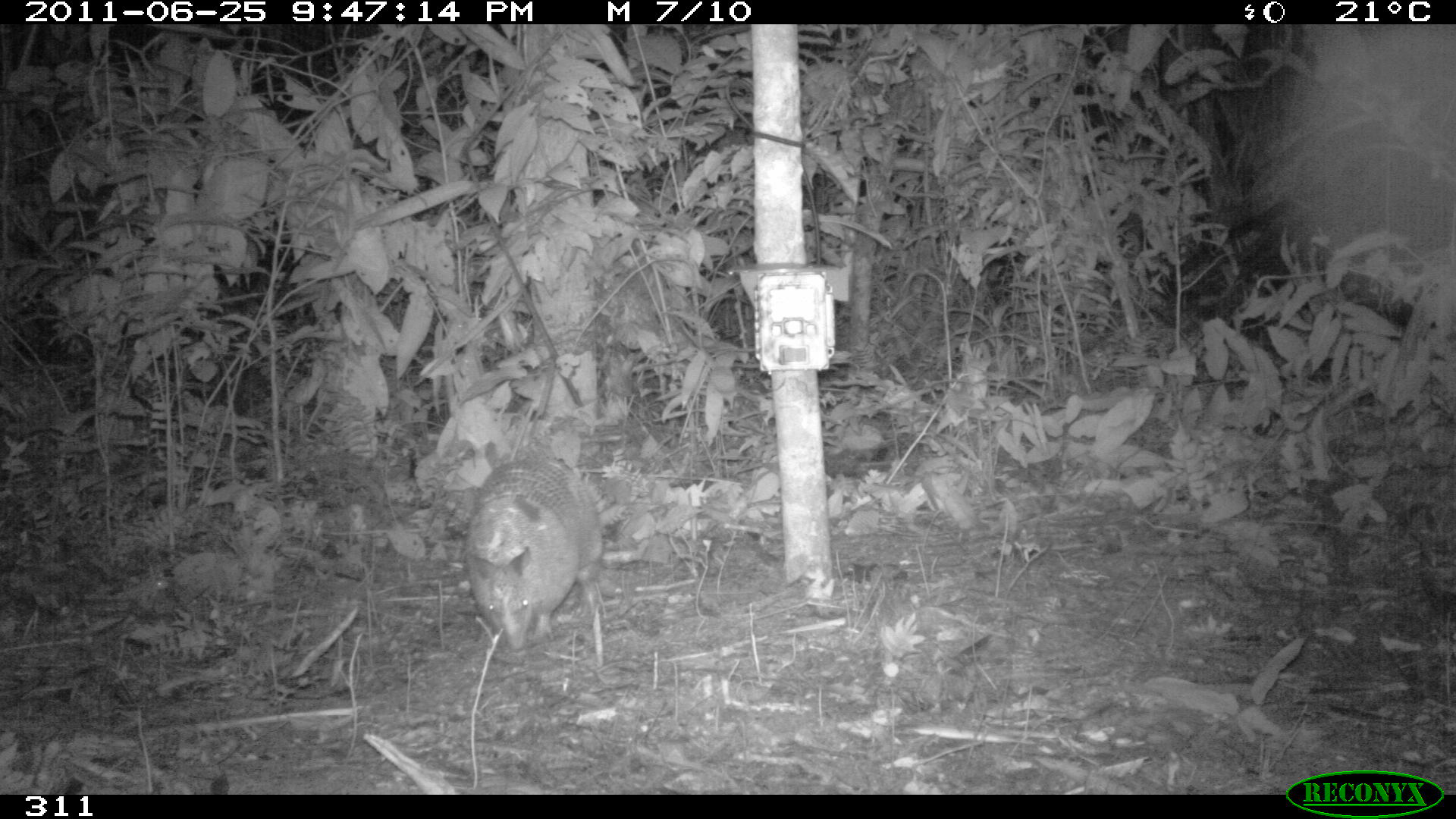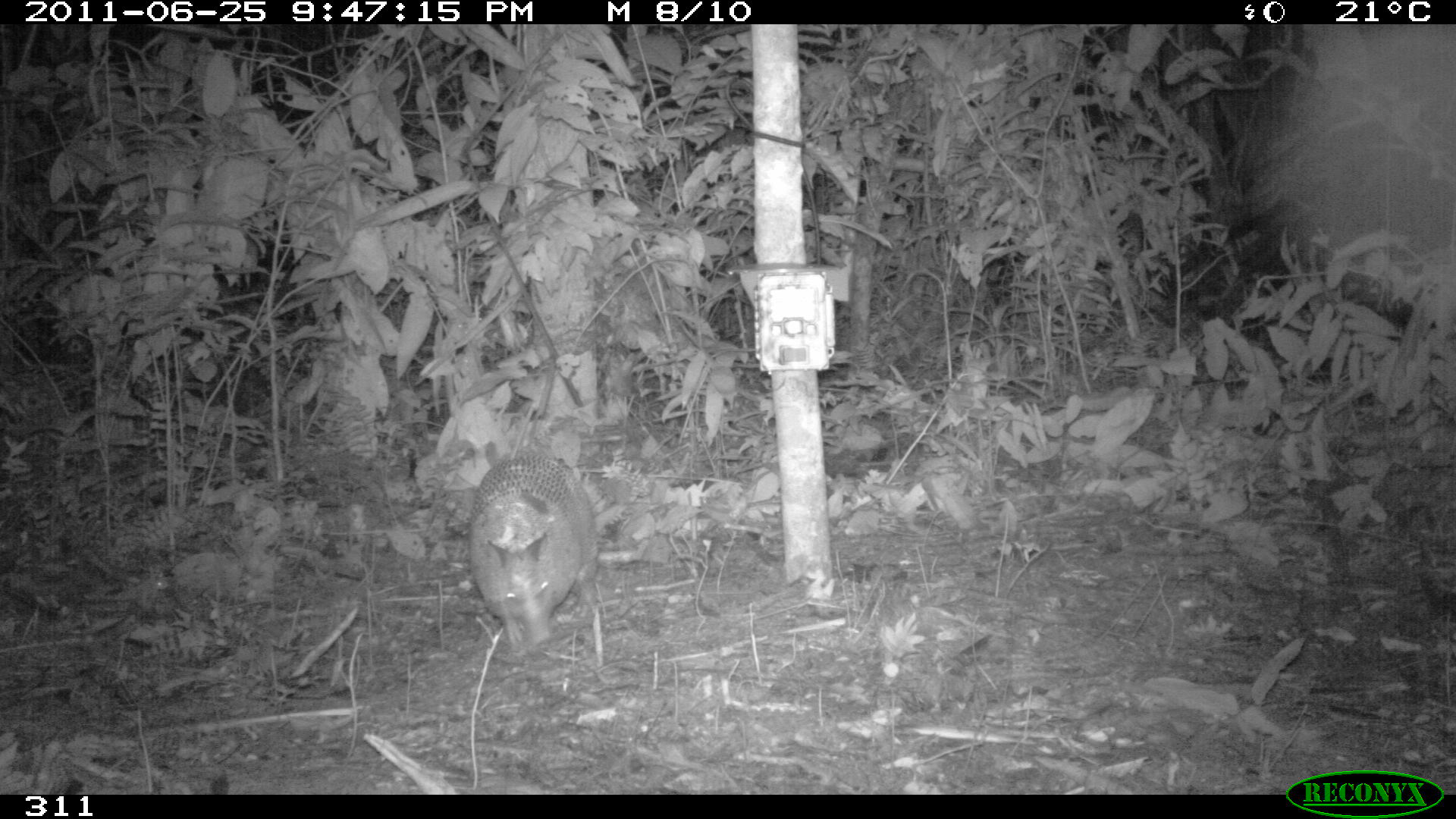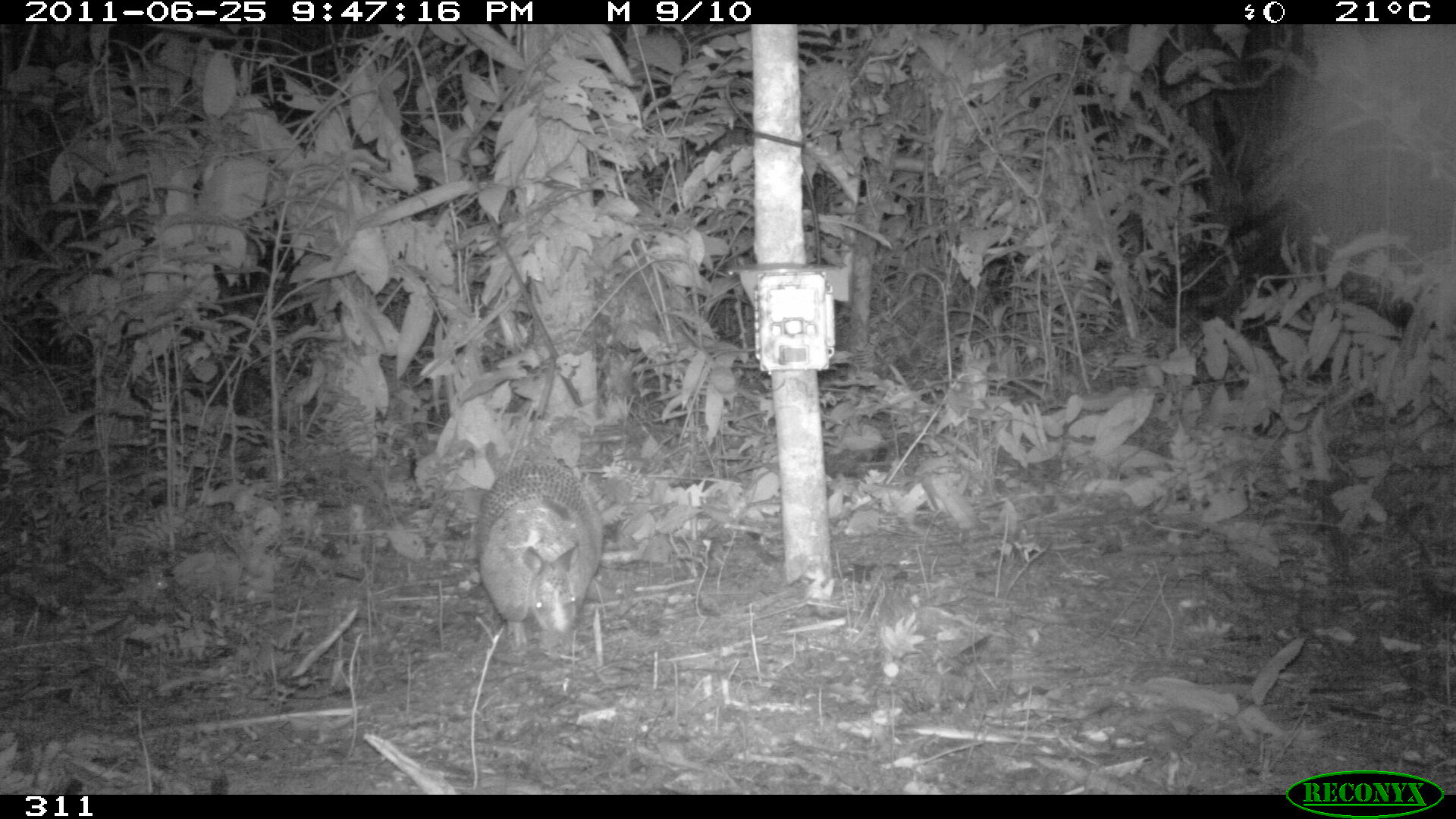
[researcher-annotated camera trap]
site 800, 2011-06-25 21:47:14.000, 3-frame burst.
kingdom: Animalia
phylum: Chordata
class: Mammalia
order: Cingulata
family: Dasypodidae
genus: Dasypus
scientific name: Dasypus novemcinctus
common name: nine-banded armadillo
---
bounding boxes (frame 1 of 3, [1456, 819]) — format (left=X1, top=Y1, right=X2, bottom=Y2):
dasypus novemcinctus: (left=465, top=456, right=601, bottom=656)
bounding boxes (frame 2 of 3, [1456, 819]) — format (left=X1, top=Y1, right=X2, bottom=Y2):
dasypus novemcinctus: (left=470, top=452, right=597, bottom=646)